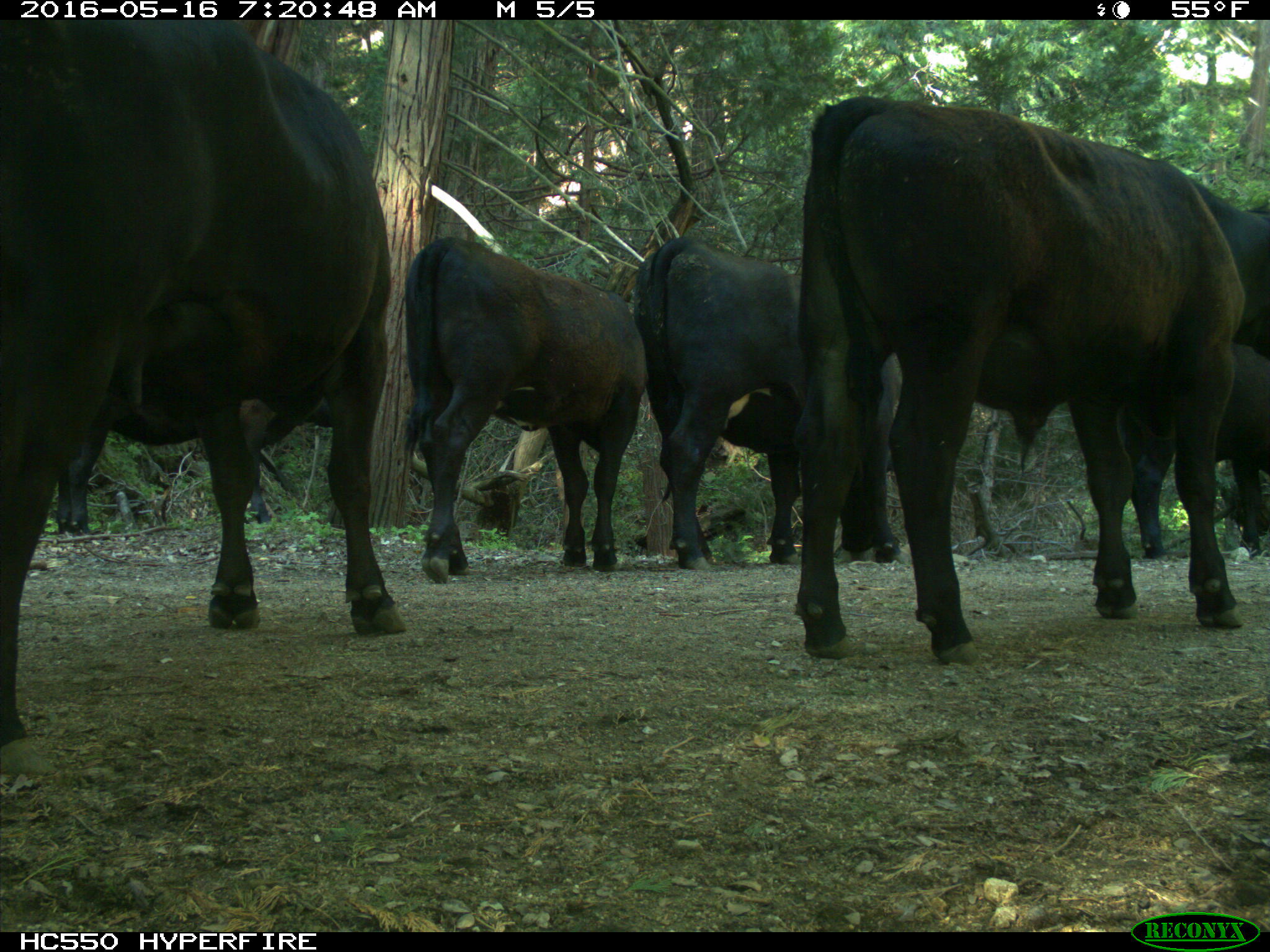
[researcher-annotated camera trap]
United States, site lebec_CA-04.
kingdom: Animalia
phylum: Chordata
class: Mammalia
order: Artiodactyla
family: Bovidae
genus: Bos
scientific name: Bos taurus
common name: domestic cow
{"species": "Bos taurus (domestic cow)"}